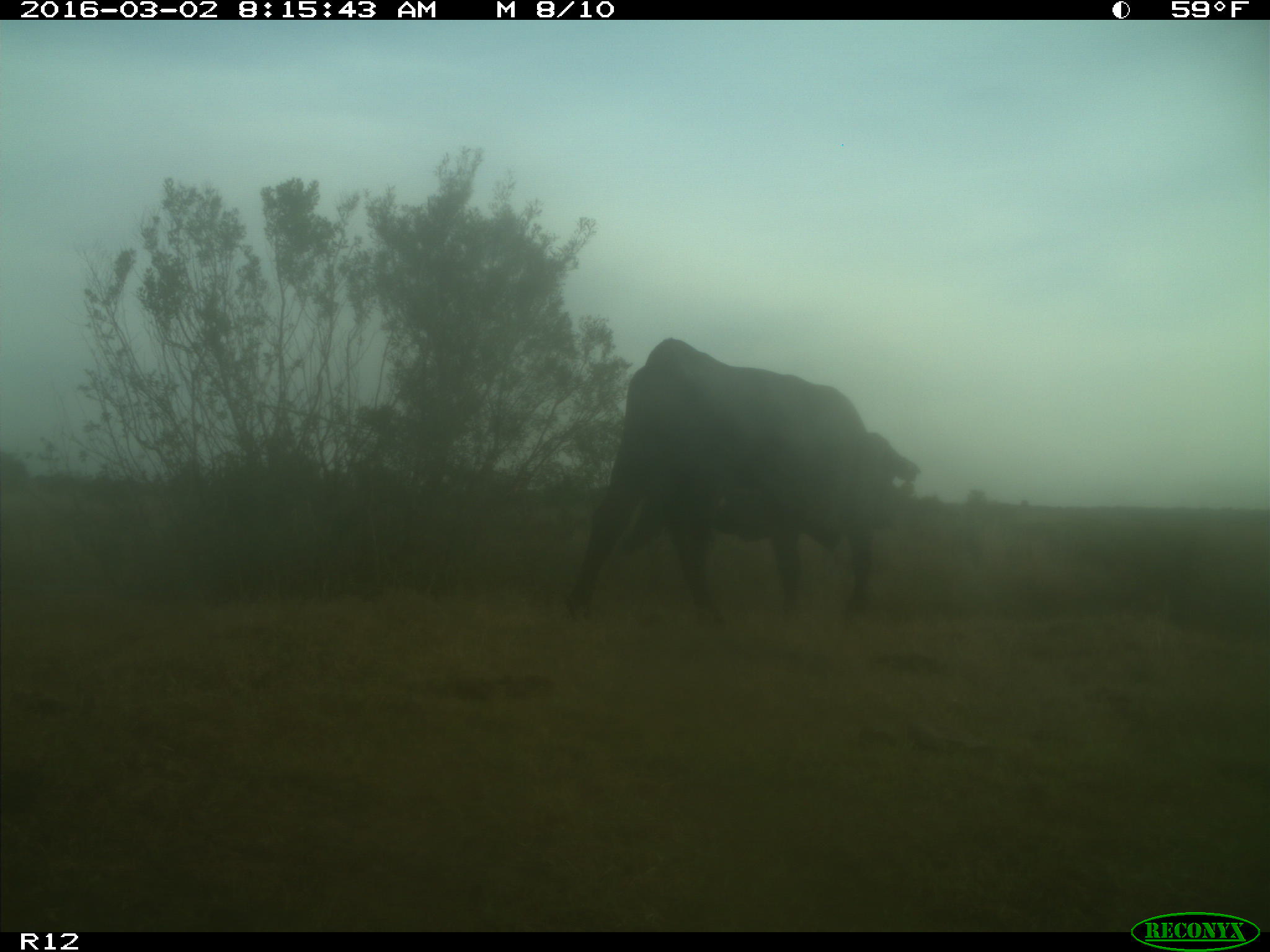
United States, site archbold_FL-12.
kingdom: Animalia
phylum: Chordata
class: Mammalia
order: Artiodactyla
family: Bovidae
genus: Bos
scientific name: Bos taurus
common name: domestic cow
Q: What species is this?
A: Bos taurus (domestic cow).